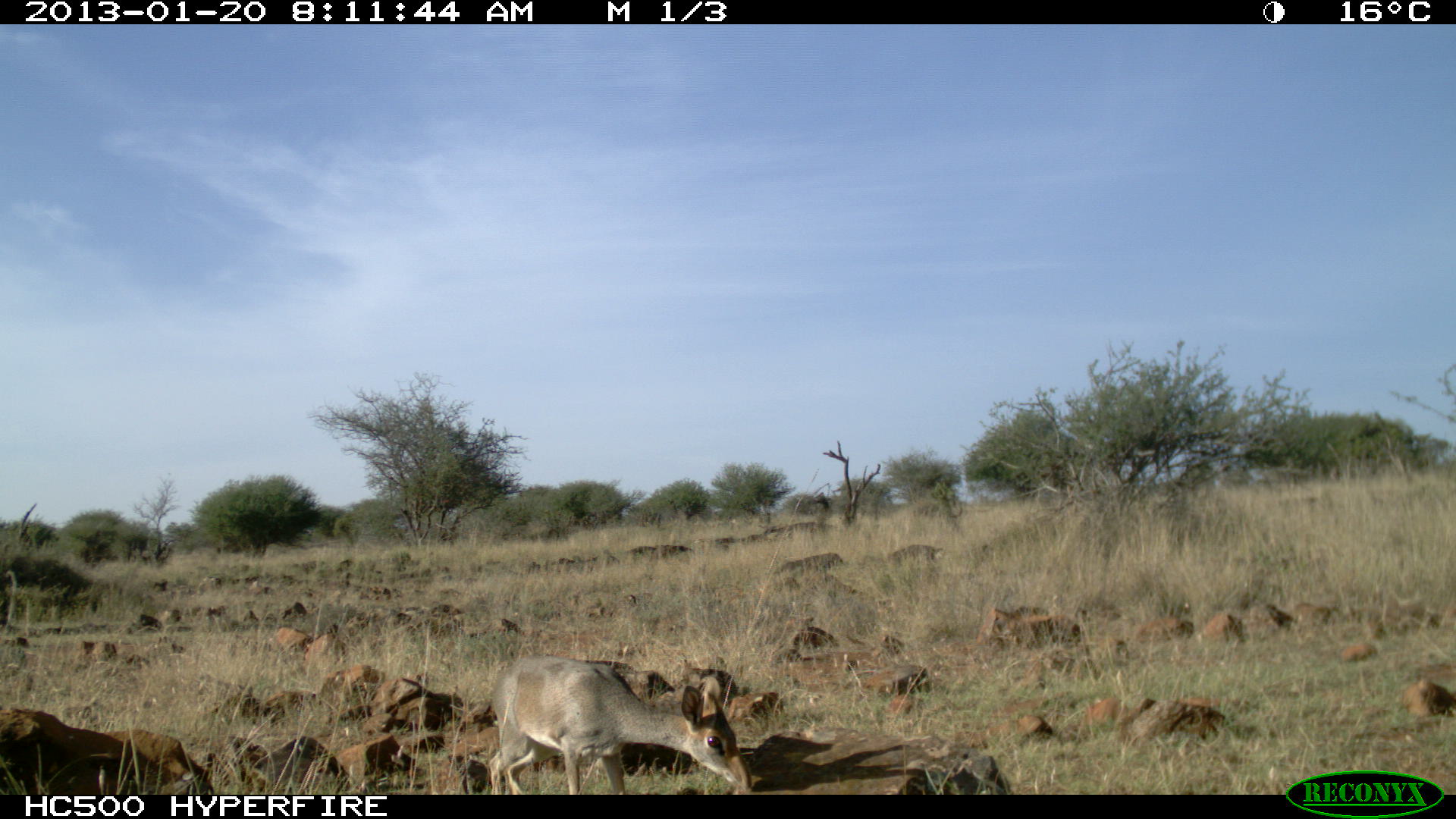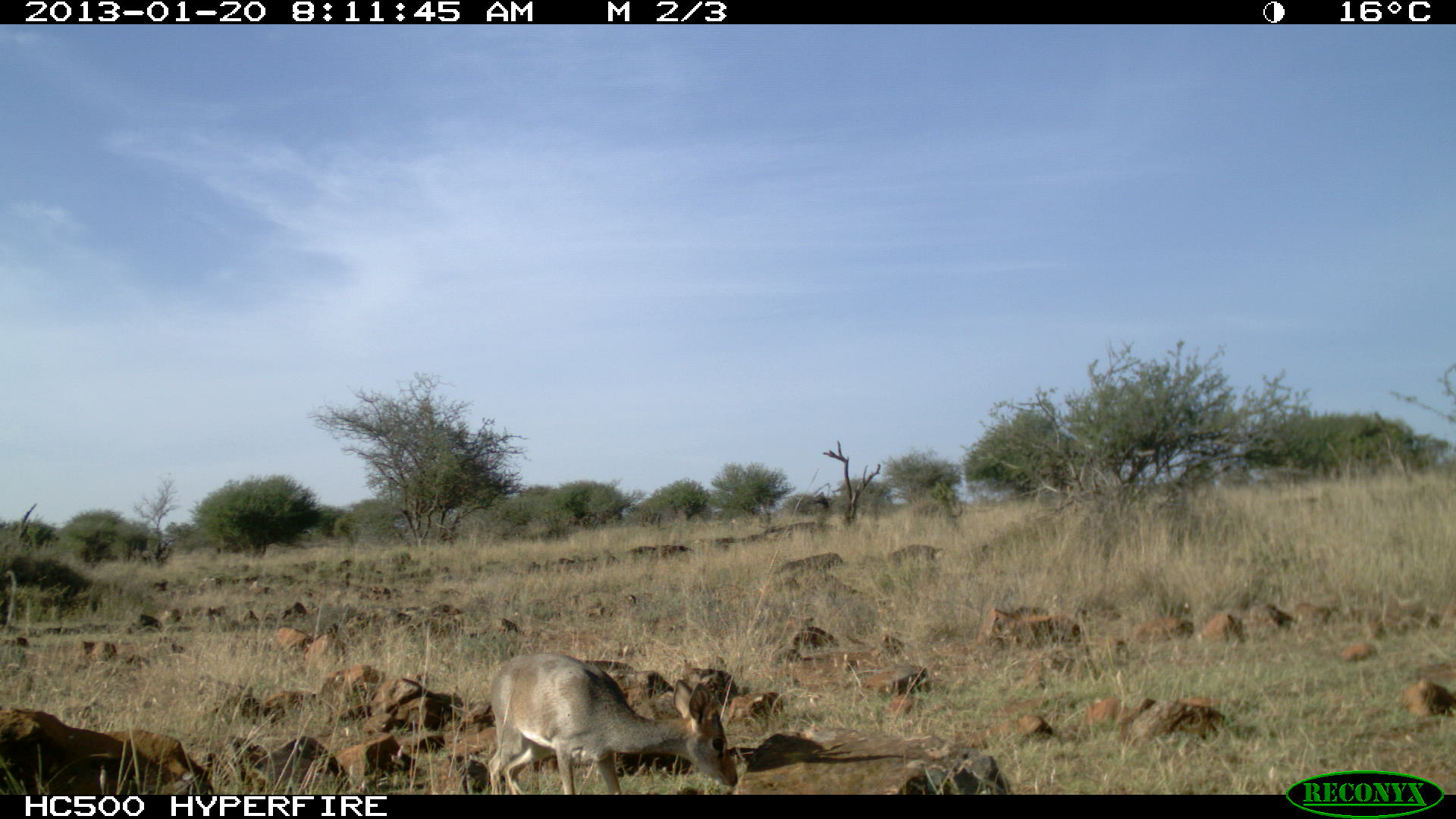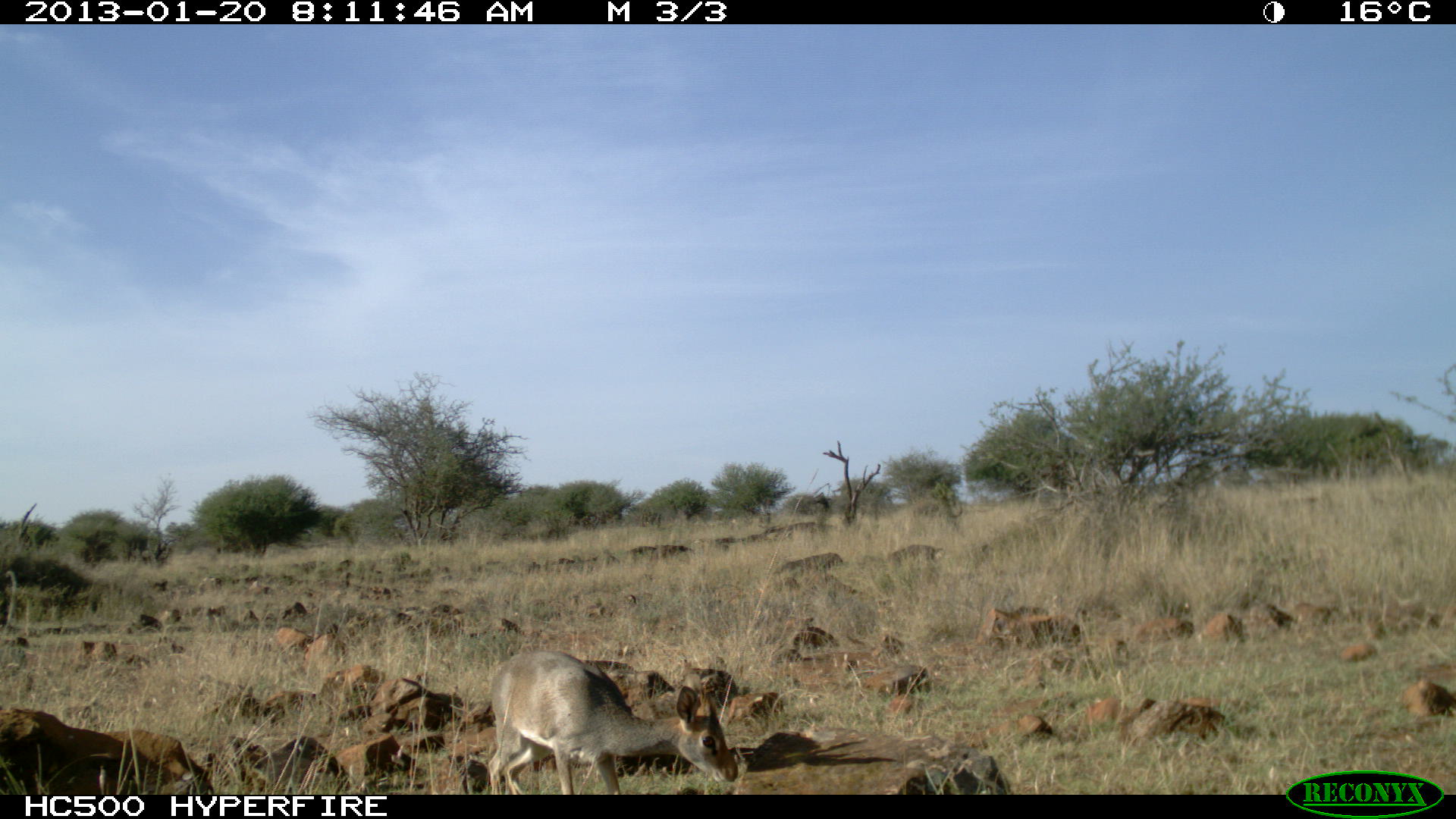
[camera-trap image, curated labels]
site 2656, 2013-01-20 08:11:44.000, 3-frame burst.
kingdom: Animalia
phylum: Chordata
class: Mammalia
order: Artiodactyla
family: Bovidae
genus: Madoqua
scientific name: Madoqua guentheri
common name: günther's dik-dik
Madoqua guentheri (günther's dik-dik), count 1.